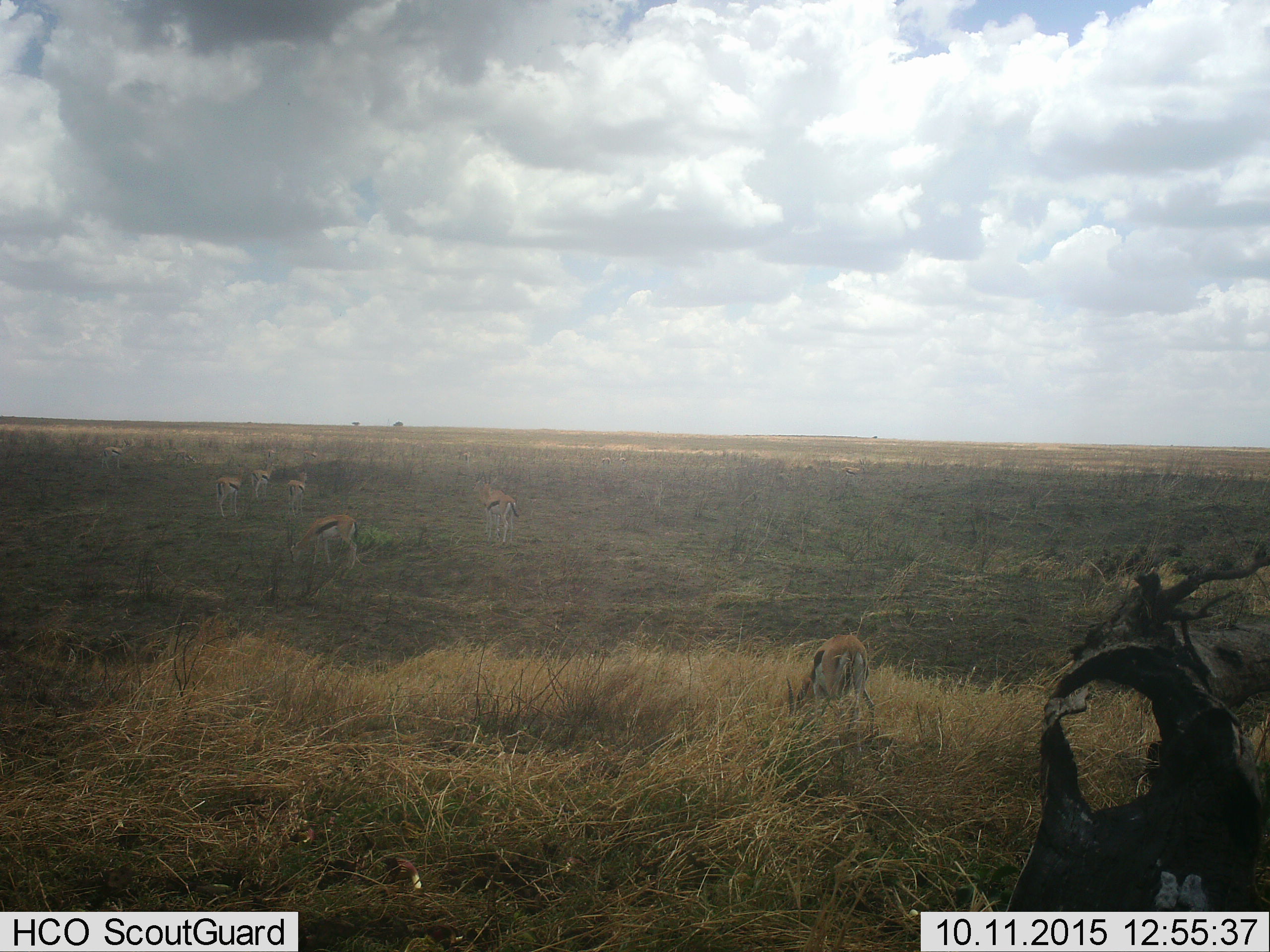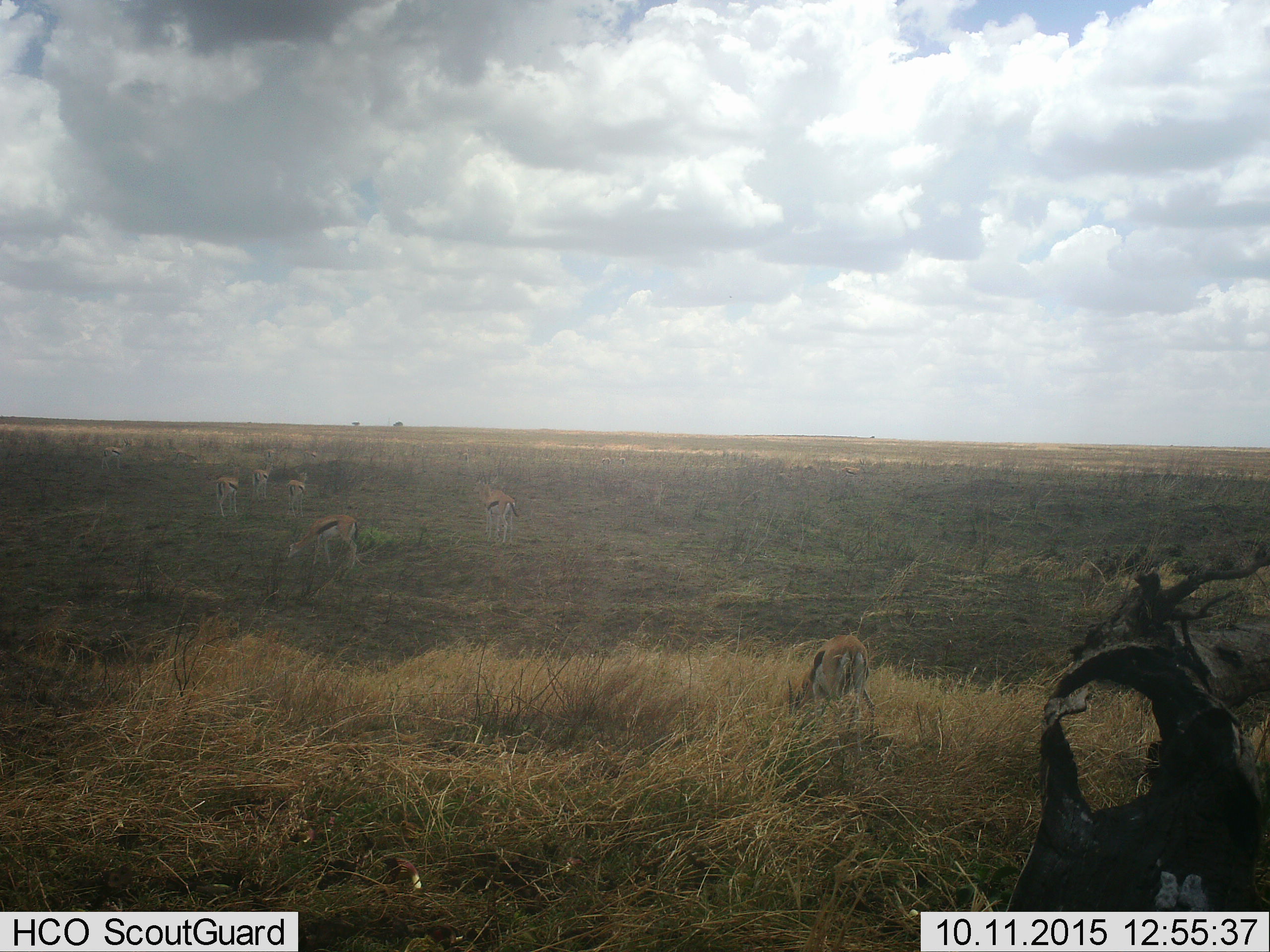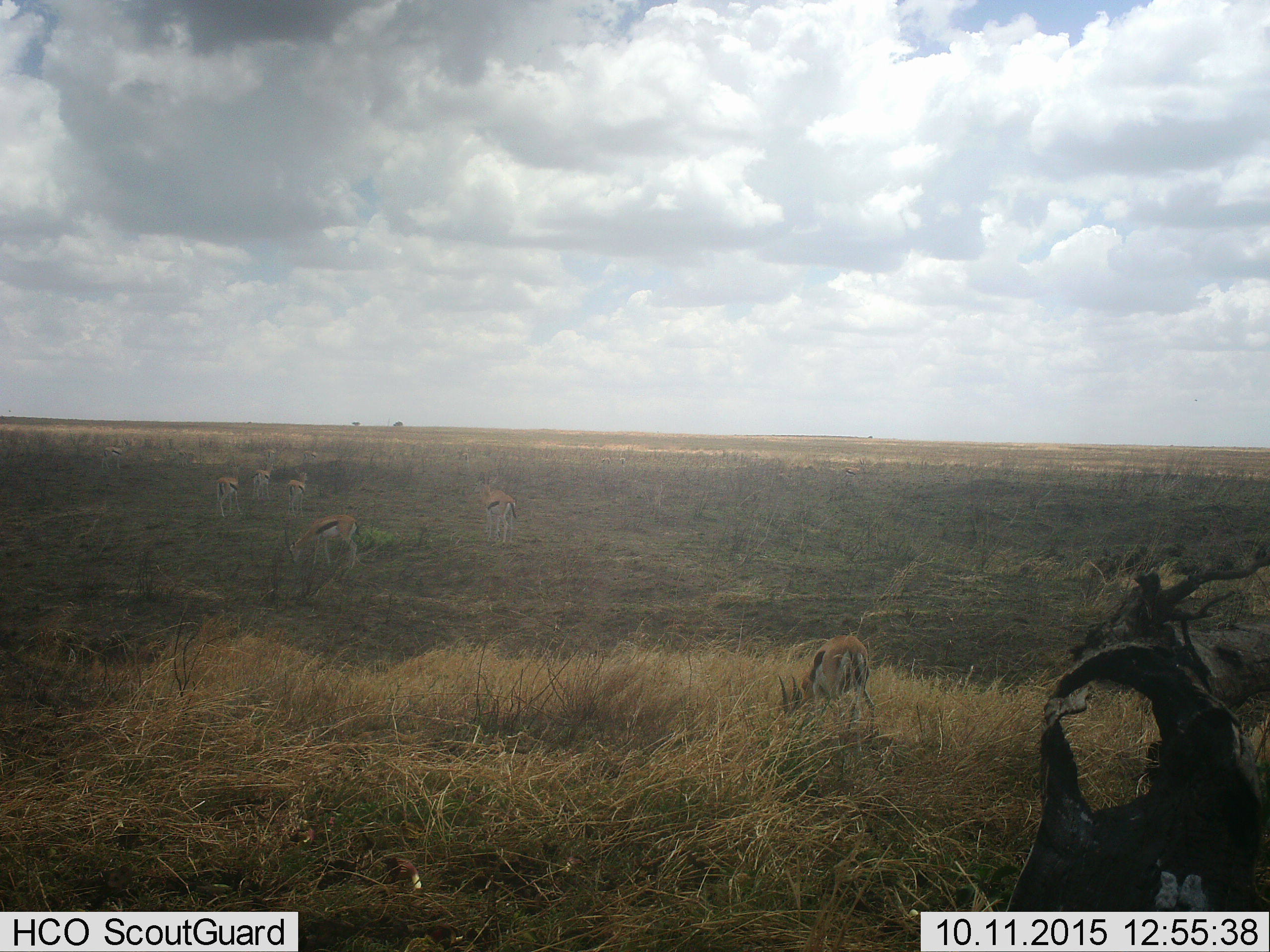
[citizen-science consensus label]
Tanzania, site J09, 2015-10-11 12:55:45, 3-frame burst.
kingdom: Animalia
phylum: Chordata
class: Mammalia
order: Artiodactyla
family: Bovidae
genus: Eudorcas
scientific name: Eudorcas thomsonii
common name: thomson's gazelle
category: gazellethomsons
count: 7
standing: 67%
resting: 11%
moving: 44%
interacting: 11%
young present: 11%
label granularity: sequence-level